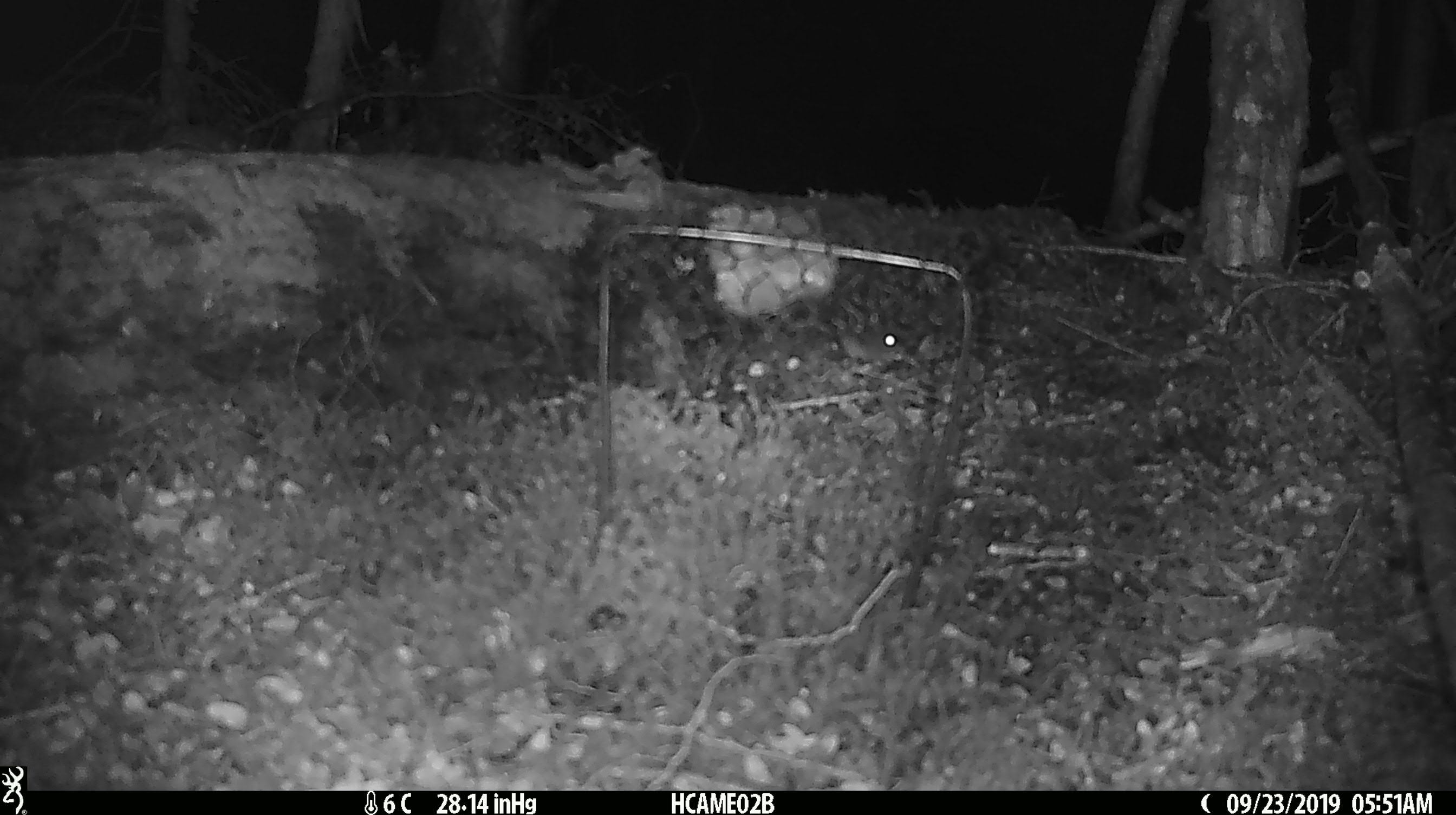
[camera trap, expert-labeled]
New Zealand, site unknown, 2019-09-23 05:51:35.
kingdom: Animalia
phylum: Chordata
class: Mammalia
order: Rodentia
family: Muridae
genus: Mus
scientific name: Mus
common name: mouse